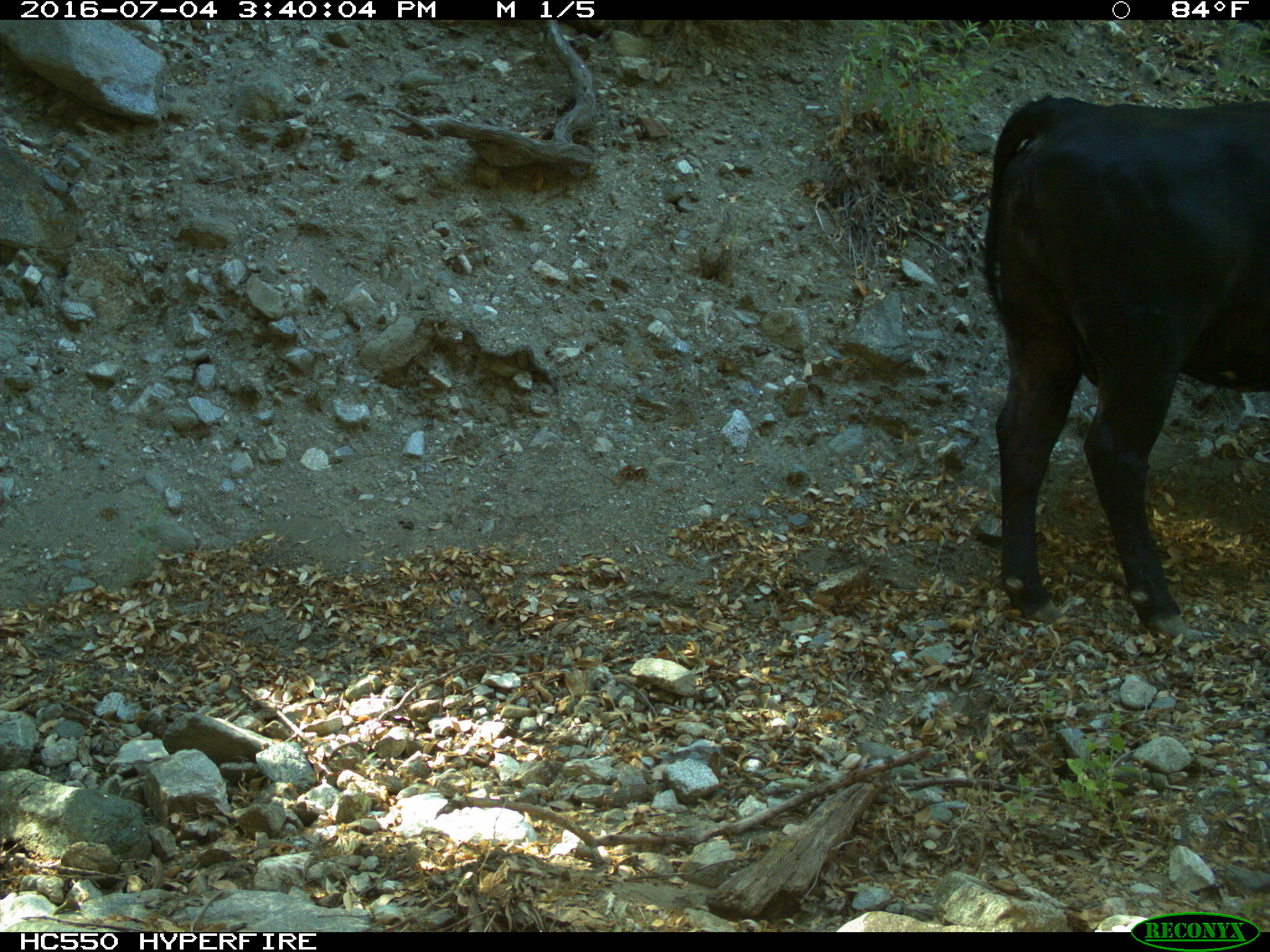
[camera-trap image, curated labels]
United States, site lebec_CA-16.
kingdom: Animalia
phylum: Chordata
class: Mammalia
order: Artiodactyla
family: Bovidae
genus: Bos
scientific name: Bos taurus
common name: domestic cow